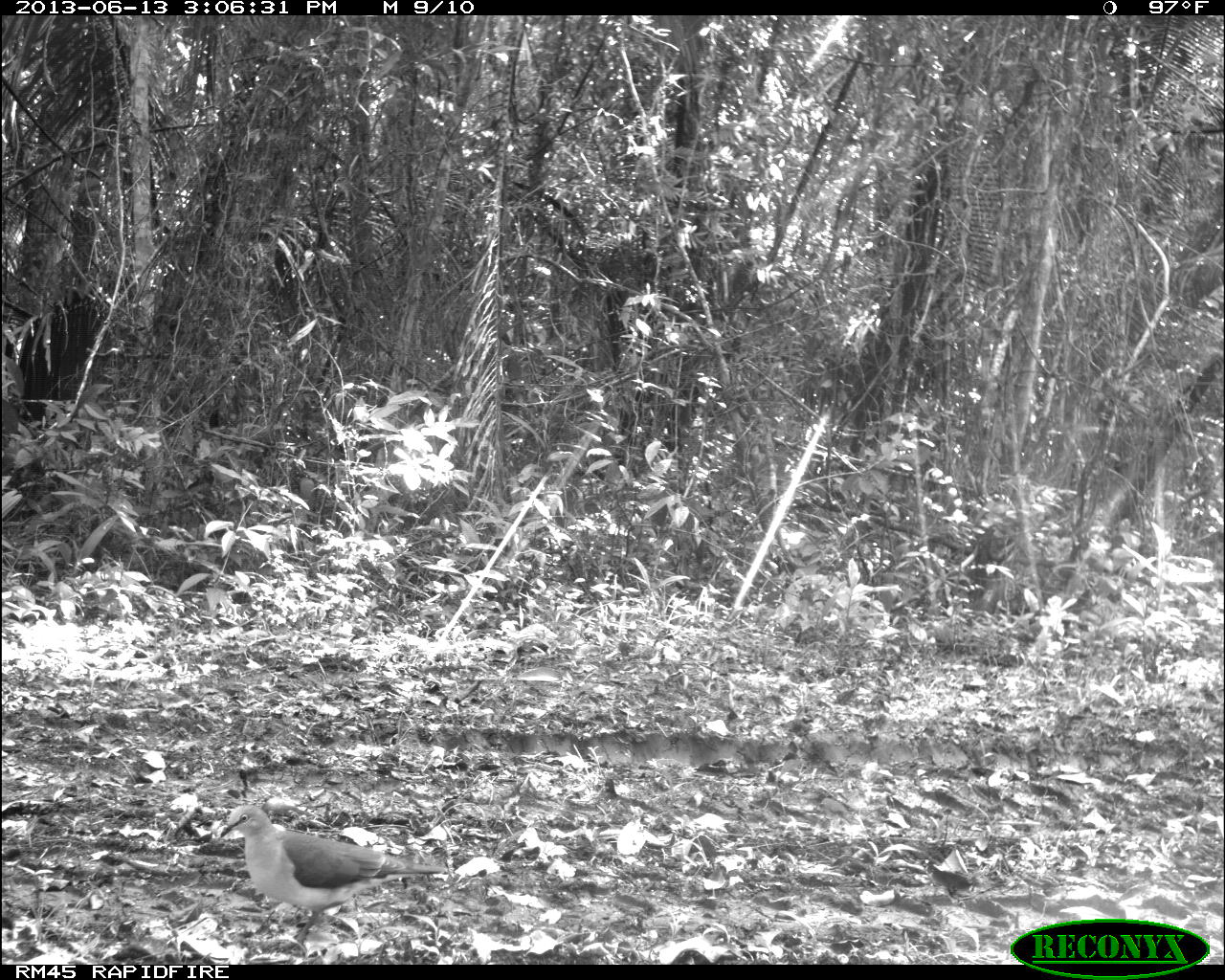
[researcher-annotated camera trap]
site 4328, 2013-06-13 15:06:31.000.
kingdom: Animalia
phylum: Chordata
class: Aves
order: Columbiformes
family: Columbidae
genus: Leptotila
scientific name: Leptotila plumbeiceps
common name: gray-headed dove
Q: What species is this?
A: Leptotila plumbeiceps (gray-headed dove).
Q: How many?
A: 1.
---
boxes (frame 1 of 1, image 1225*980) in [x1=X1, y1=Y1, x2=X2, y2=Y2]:
leptotila plumbeiceps: [x1=218, y1=801, x2=450, y2=953]